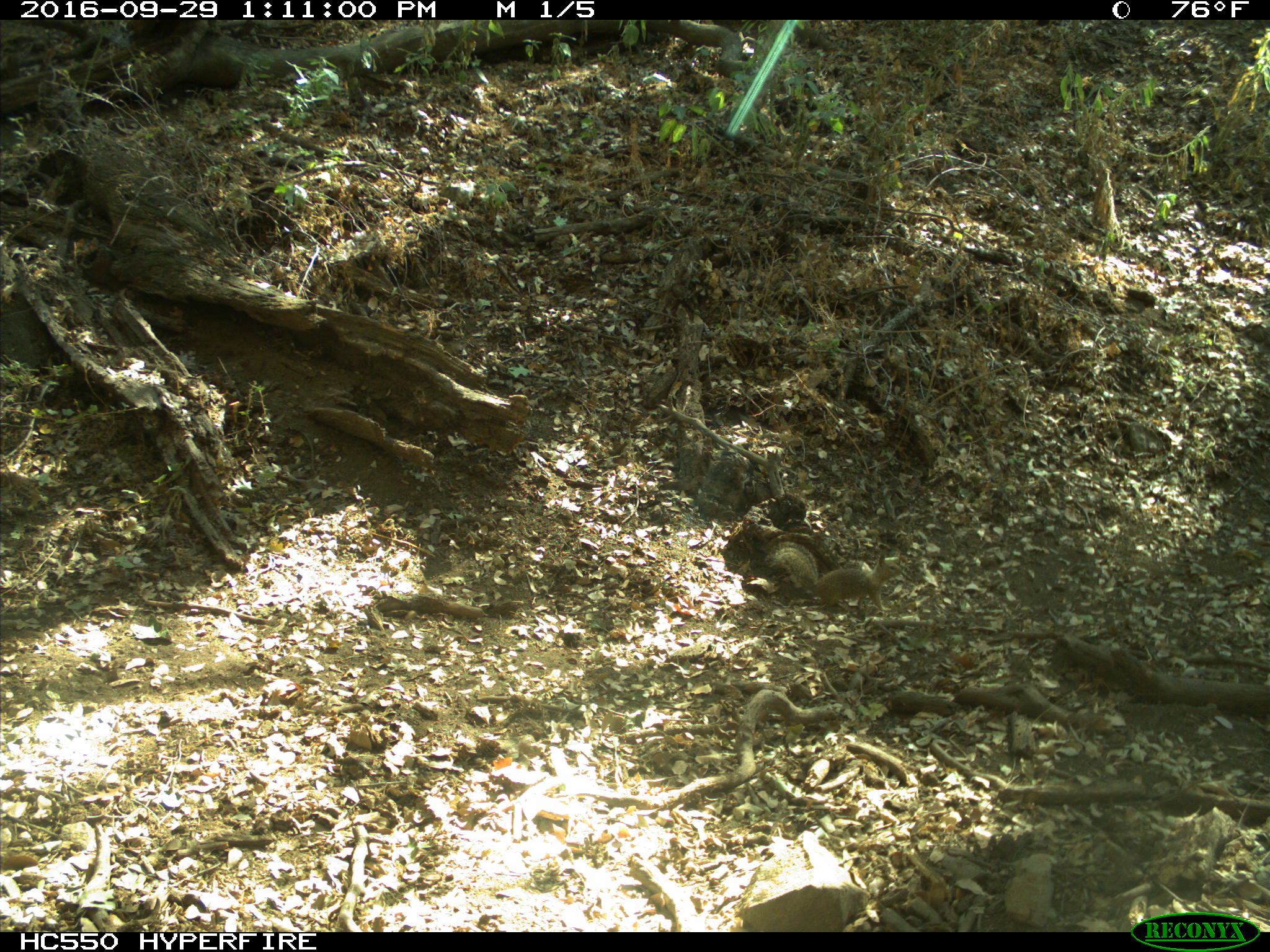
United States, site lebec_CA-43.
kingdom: Animalia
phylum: Chordata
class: Mammalia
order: Rodentia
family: Sciuridae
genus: Otospermophilus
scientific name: Otospermophilus beecheyi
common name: california ground squirrel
Otospermophilus beecheyi (california ground squirrel).